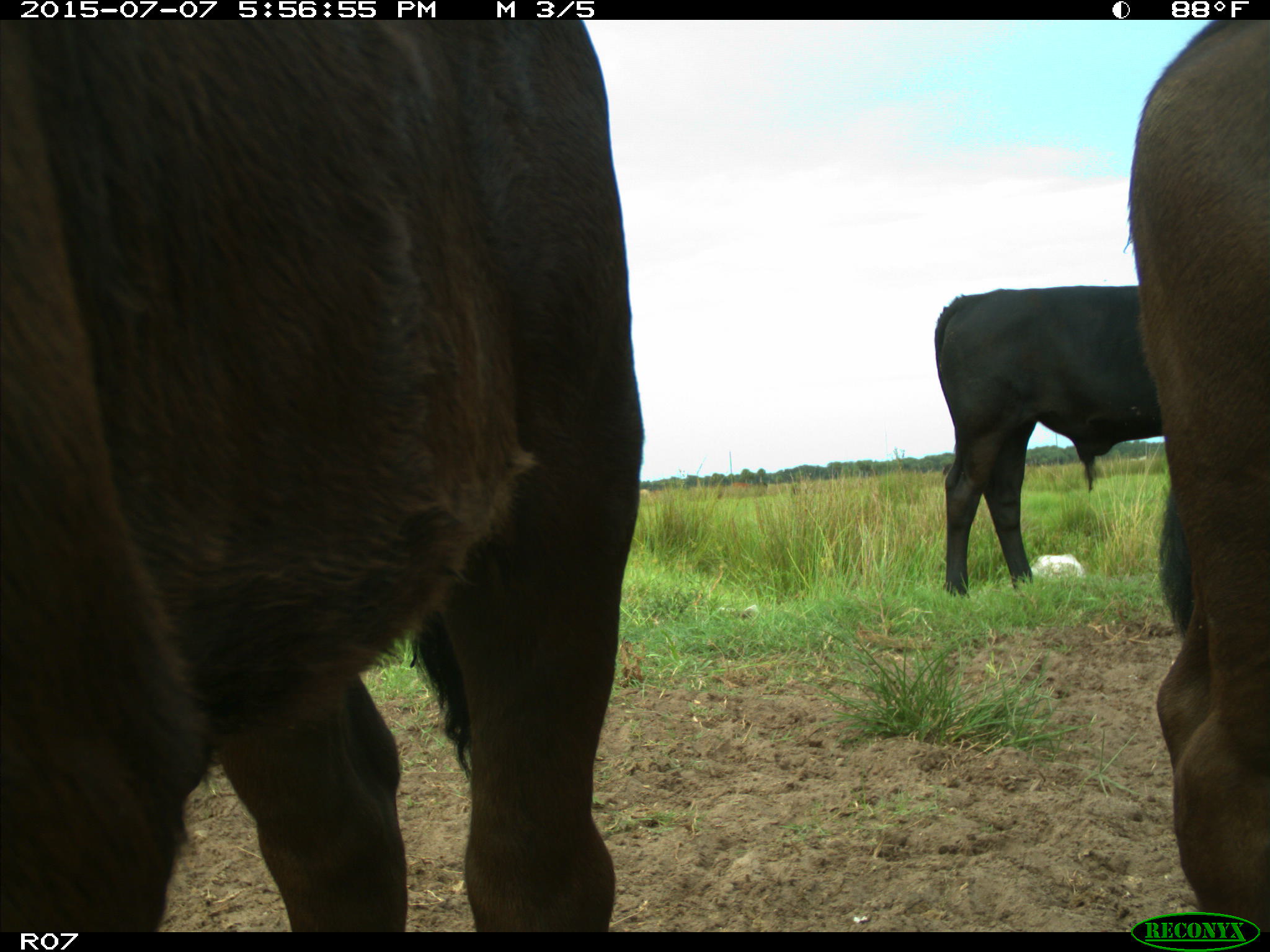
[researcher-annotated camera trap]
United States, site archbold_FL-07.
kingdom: Animalia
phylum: Chordata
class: Mammalia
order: Artiodactyla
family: Bovidae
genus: Bos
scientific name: Bos taurus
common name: domestic cow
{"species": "Bos taurus (domestic cow)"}